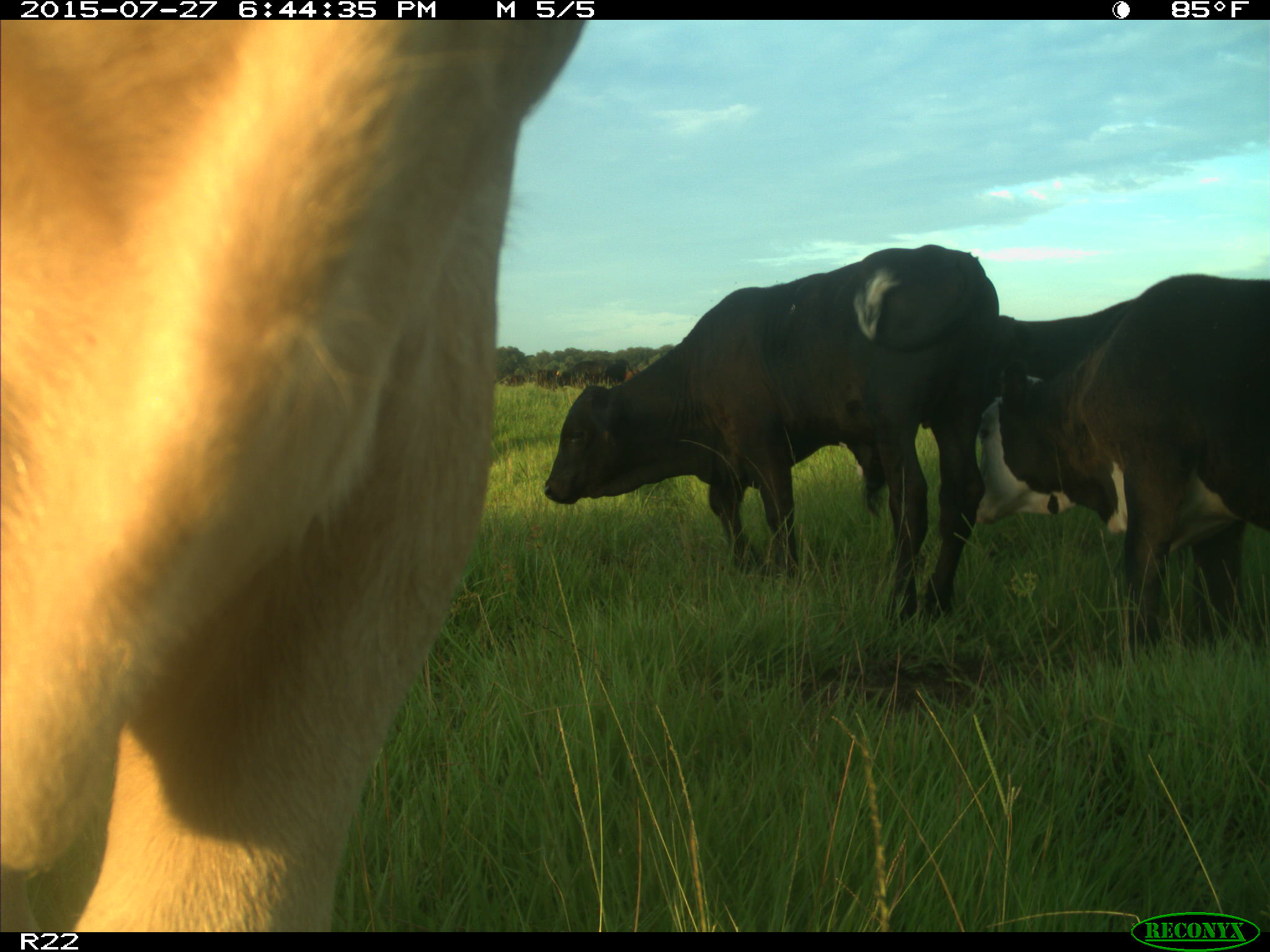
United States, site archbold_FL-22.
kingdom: Animalia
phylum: Chordata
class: Mammalia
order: Artiodactyla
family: Bovidae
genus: Bos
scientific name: Bos taurus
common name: domestic cow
Bos taurus (domestic cow).